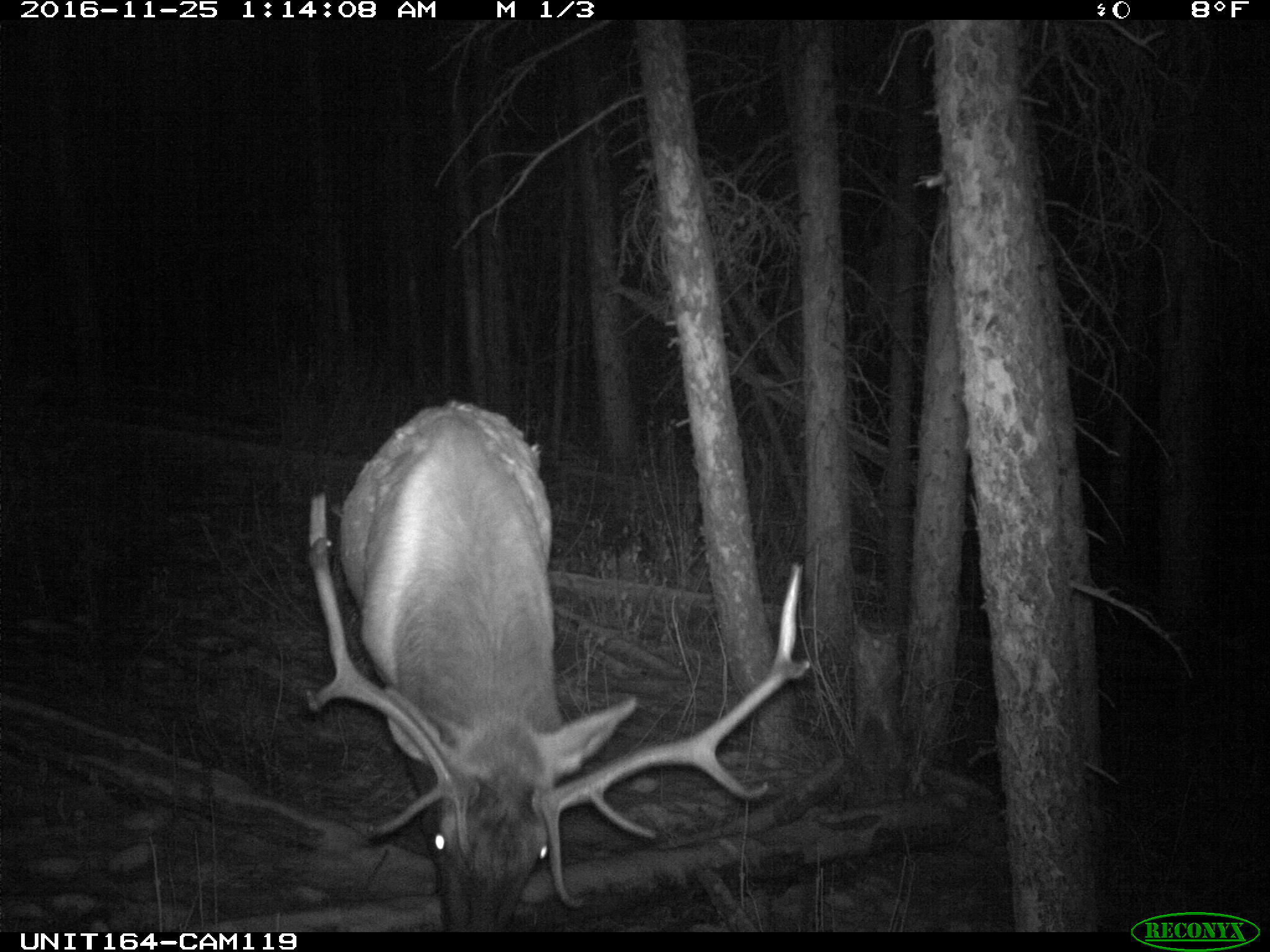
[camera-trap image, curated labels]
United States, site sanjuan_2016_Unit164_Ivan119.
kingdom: Animalia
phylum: Chordata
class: Mammalia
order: Artiodactyla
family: Cervidae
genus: Cervus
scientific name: Cervus elaphus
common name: red deer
Cervus elaphus (red deer).